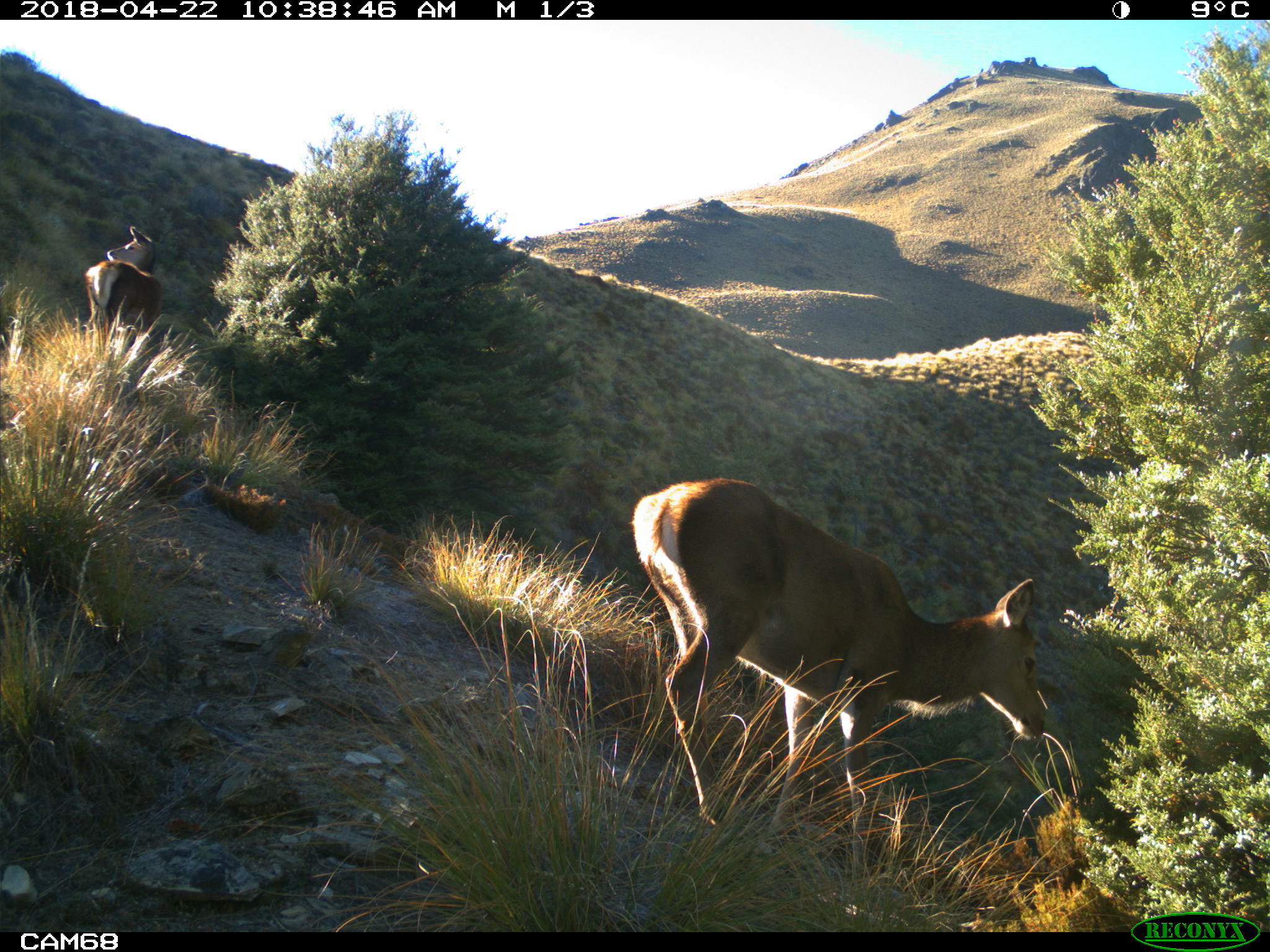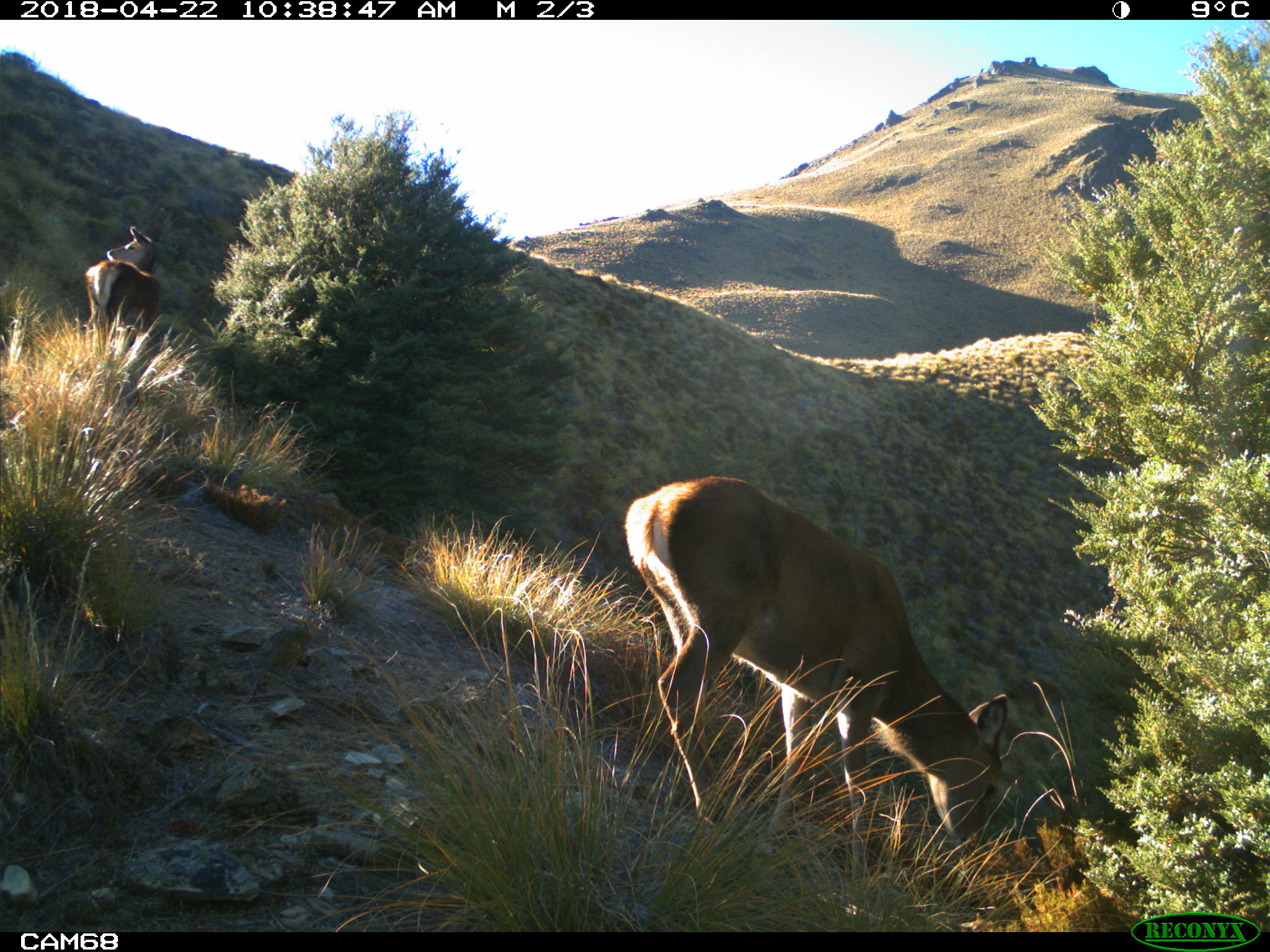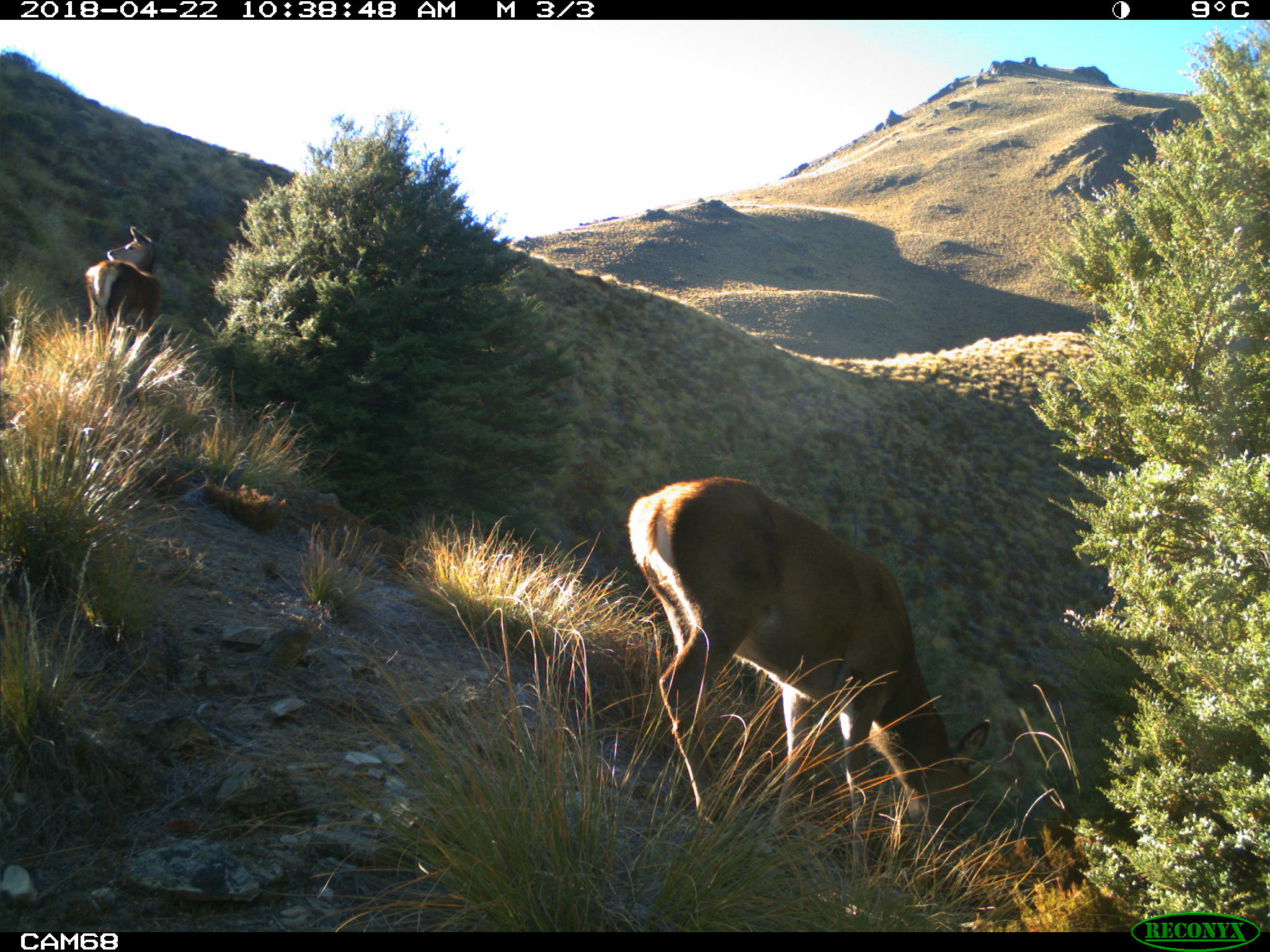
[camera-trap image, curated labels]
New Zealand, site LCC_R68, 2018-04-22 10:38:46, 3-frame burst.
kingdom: Animalia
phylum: Chordata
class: Mammalia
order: Artiodactyla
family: Cervidae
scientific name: Cervidae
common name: deer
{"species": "deer (Cervidae)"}